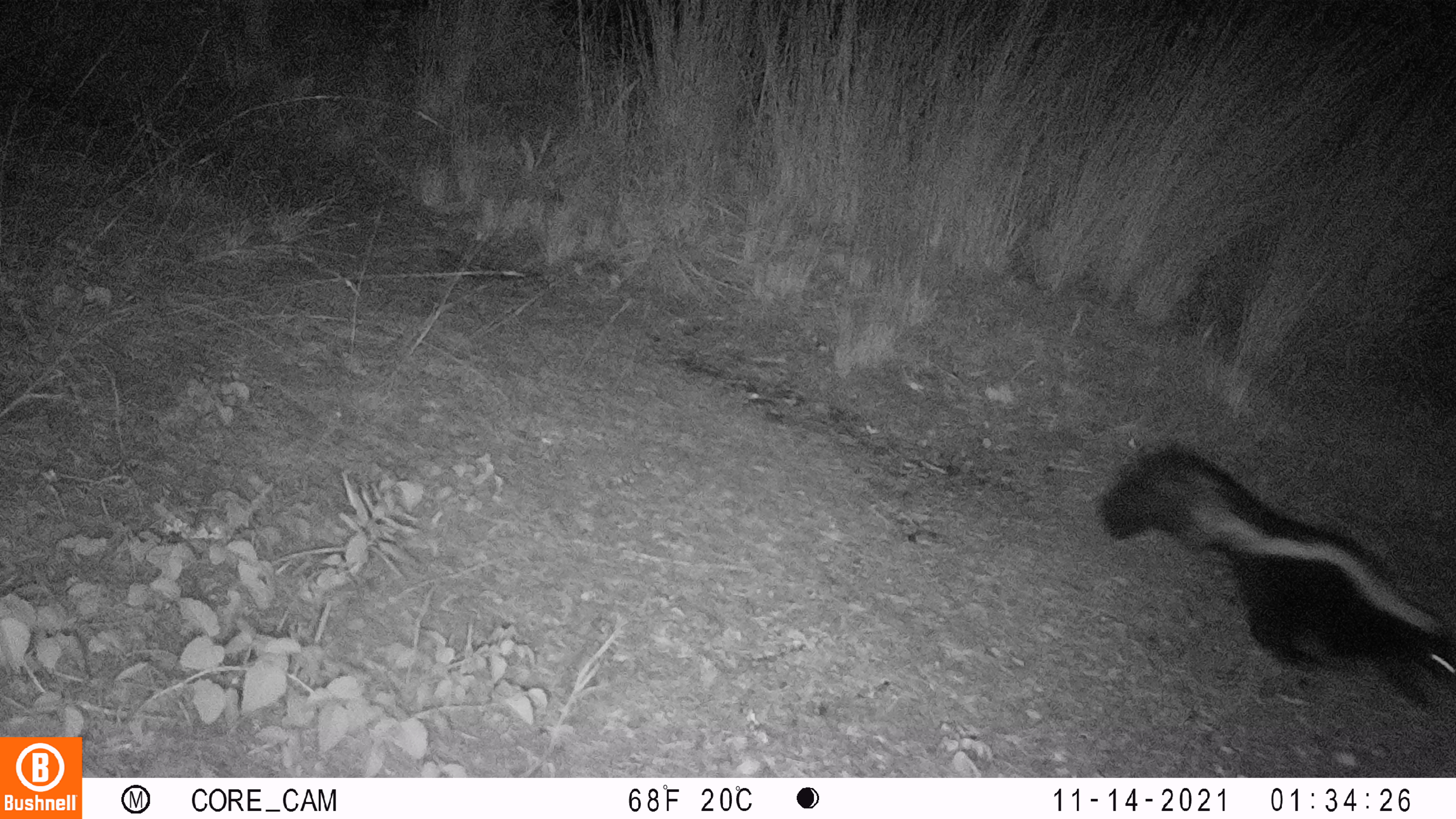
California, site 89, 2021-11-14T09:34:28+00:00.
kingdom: Animalia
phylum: Chordata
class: Mammalia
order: Carnivora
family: Mephitidae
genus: Mephitis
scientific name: Mephitis mephitis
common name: striped skunk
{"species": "striped skunk (Mephitis mephitis)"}